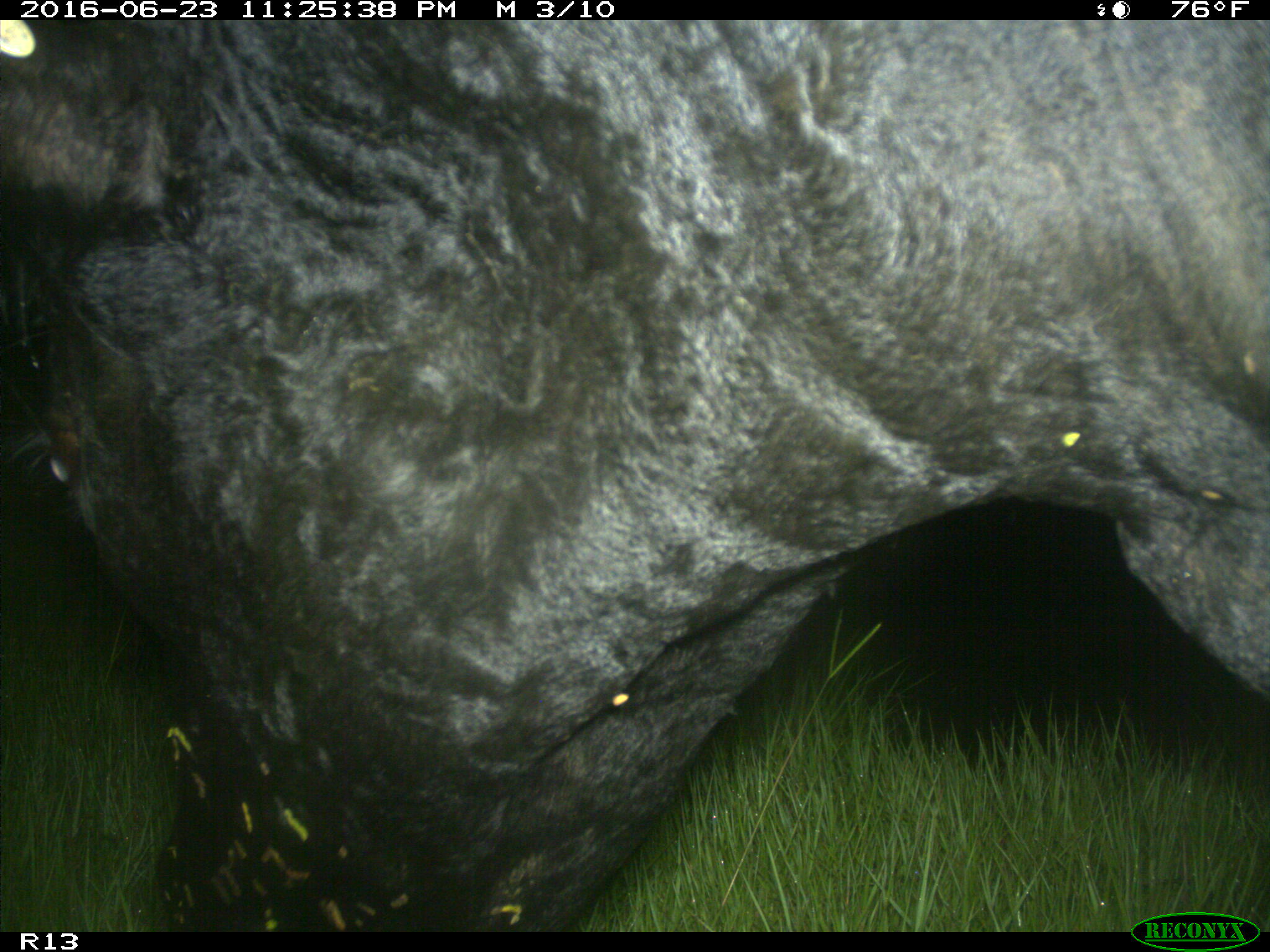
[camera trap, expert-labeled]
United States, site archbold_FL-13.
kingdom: Animalia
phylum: Chordata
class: Mammalia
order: Artiodactyla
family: Bovidae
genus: Bos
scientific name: Bos taurus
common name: domestic cow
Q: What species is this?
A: Bos taurus (domestic cow).